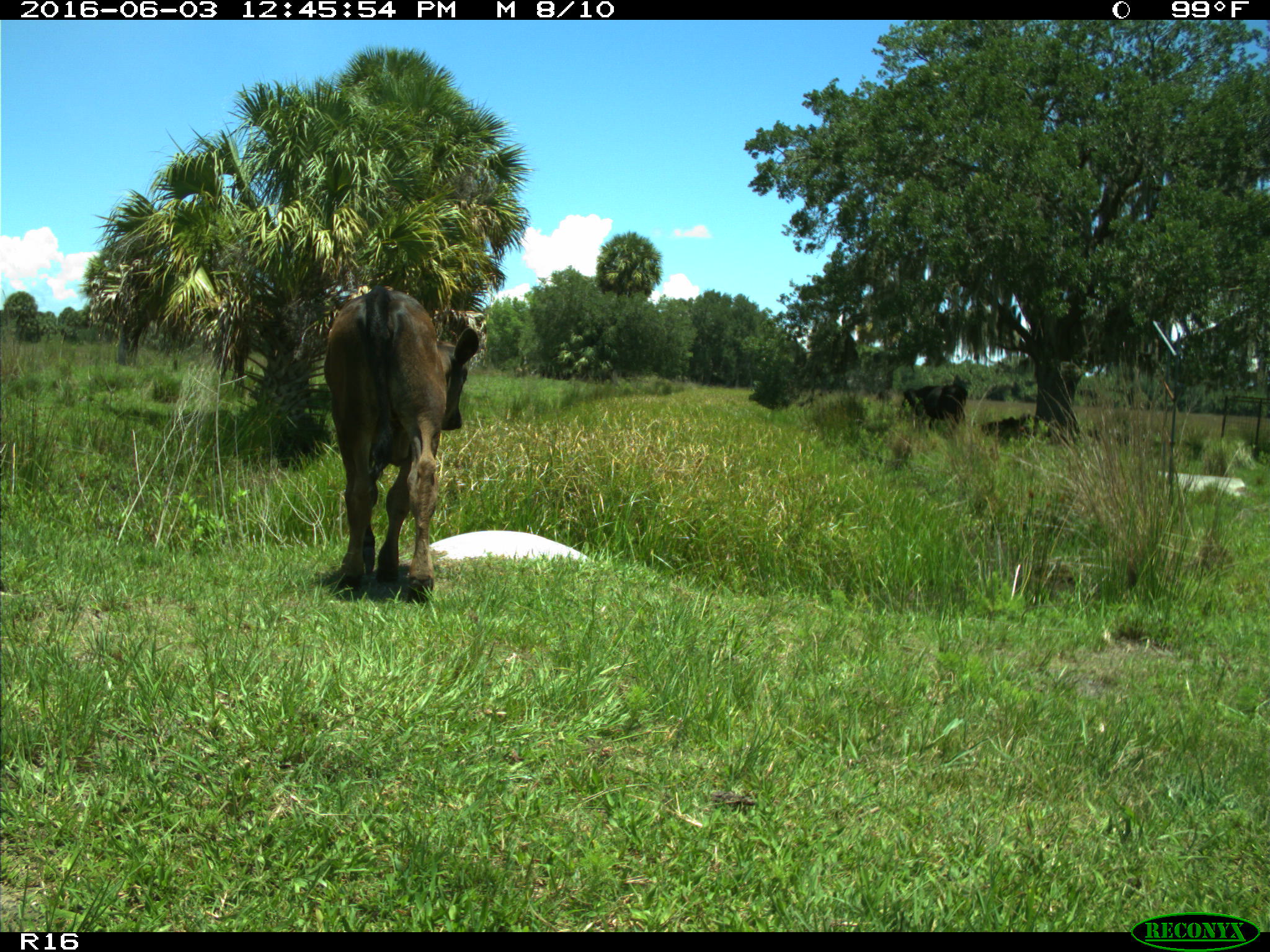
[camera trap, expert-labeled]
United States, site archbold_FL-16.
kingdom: Animalia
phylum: Chordata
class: Mammalia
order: Artiodactyla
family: Bovidae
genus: Bos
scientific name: Bos taurus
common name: domestic cow